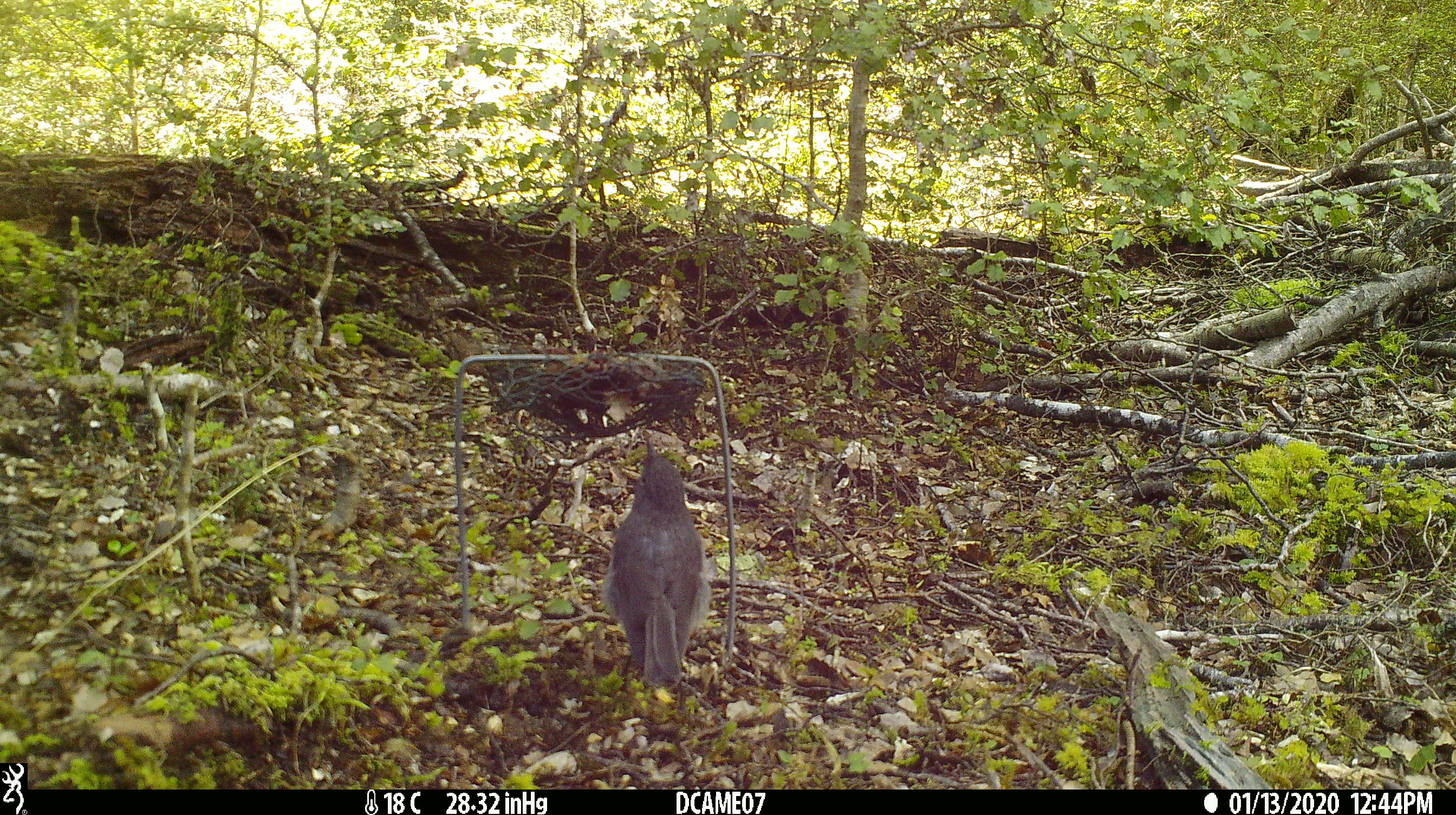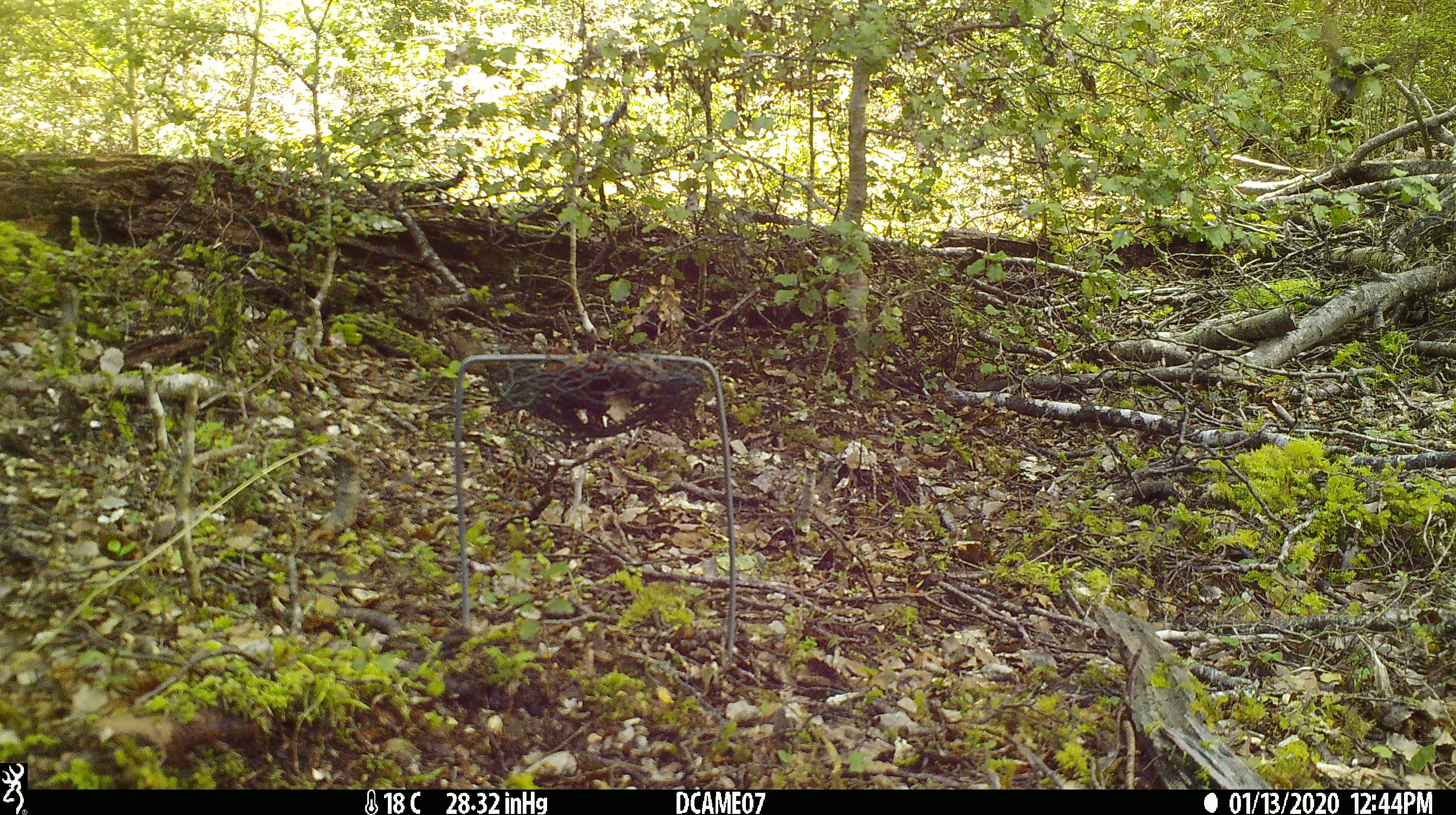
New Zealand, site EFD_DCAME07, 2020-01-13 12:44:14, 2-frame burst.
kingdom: Animalia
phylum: Chordata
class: Aves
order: Passeriformes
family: Petroicidae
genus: Petroica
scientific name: Petroica australis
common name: new zealand robin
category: robin